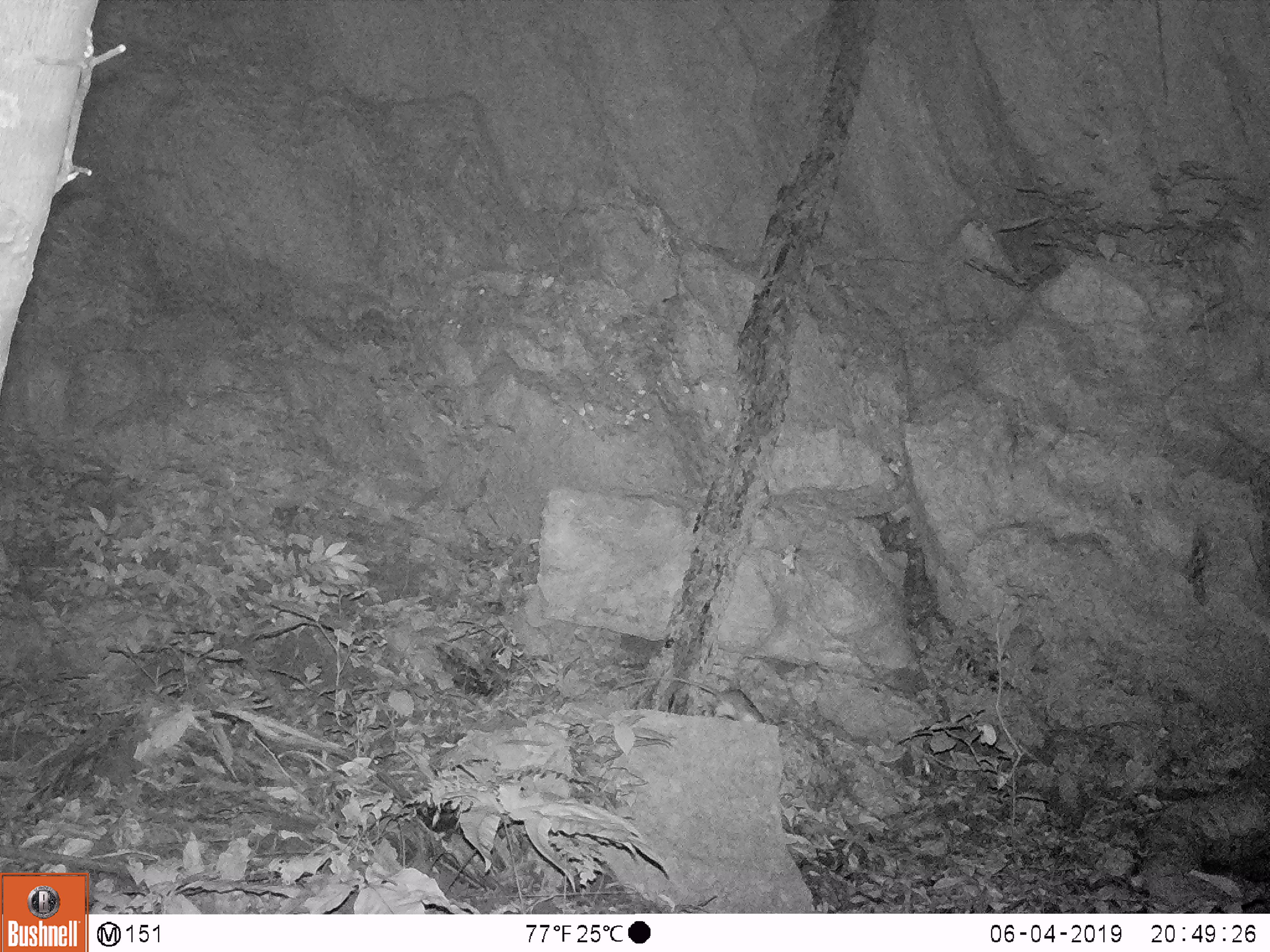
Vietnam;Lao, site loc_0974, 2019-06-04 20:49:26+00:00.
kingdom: Animalia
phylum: Chordata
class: Mammalia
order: Rodentia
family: Muridae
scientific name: Muridae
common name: old-world mice and rats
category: unidentified murid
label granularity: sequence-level